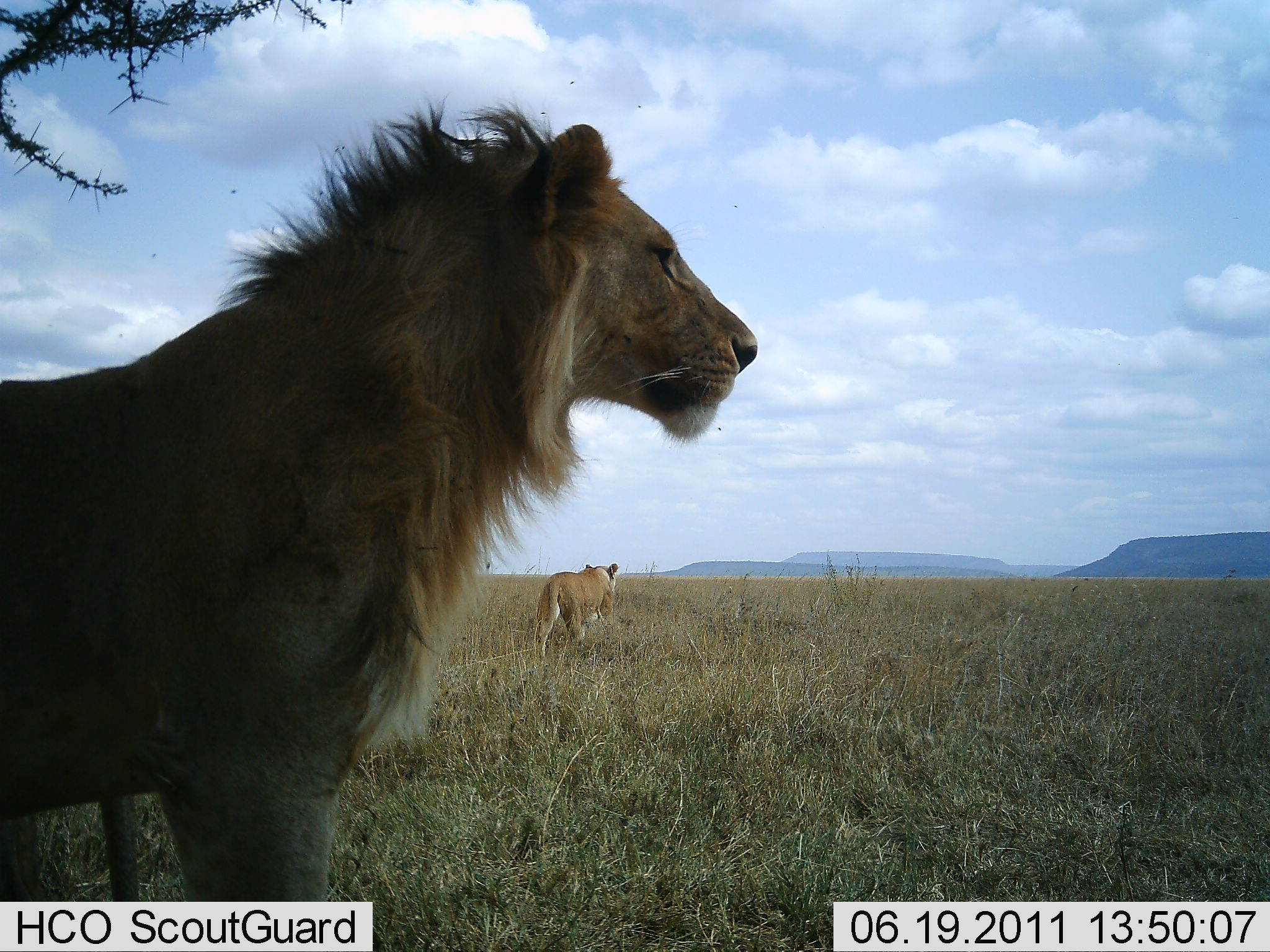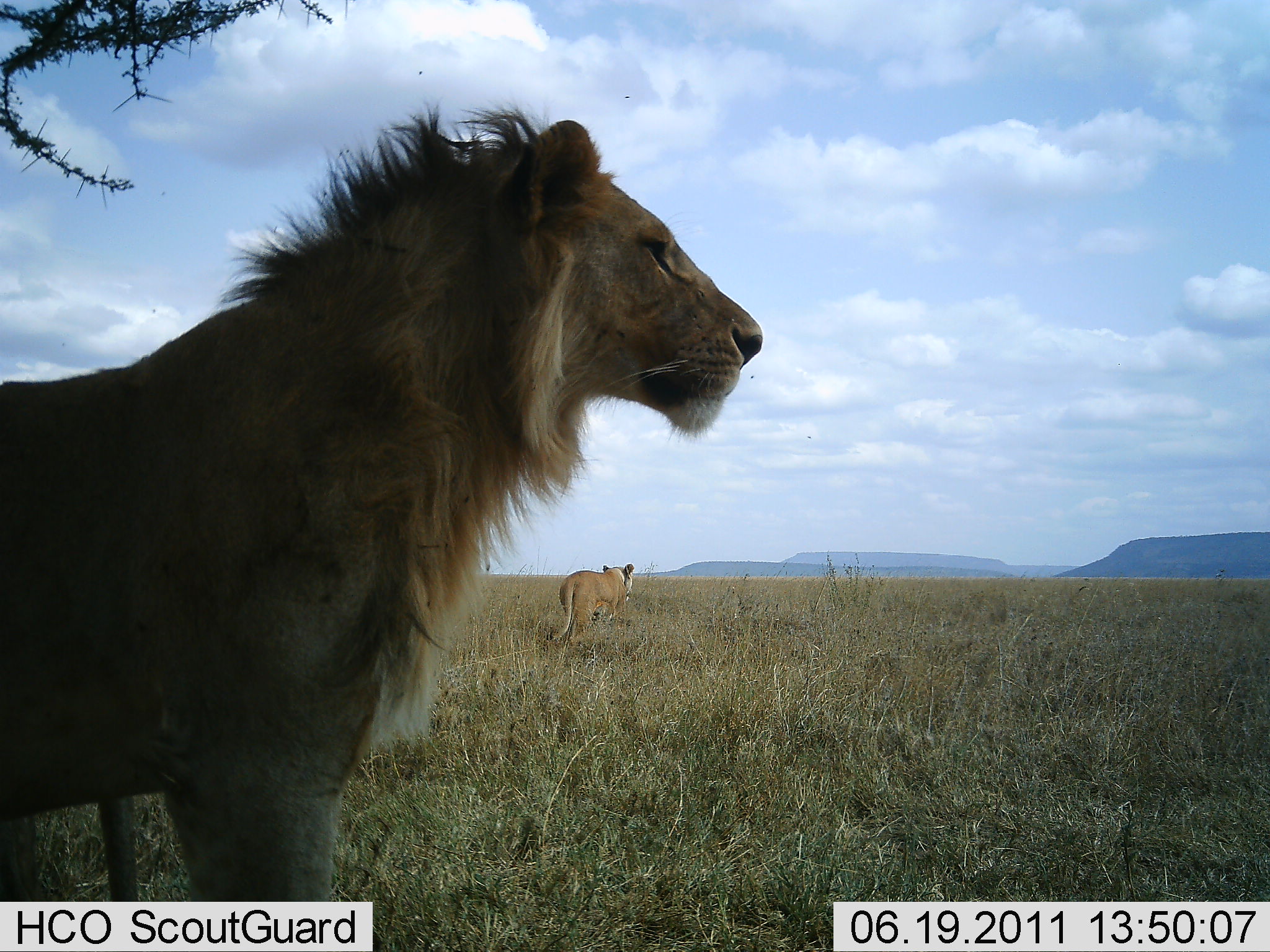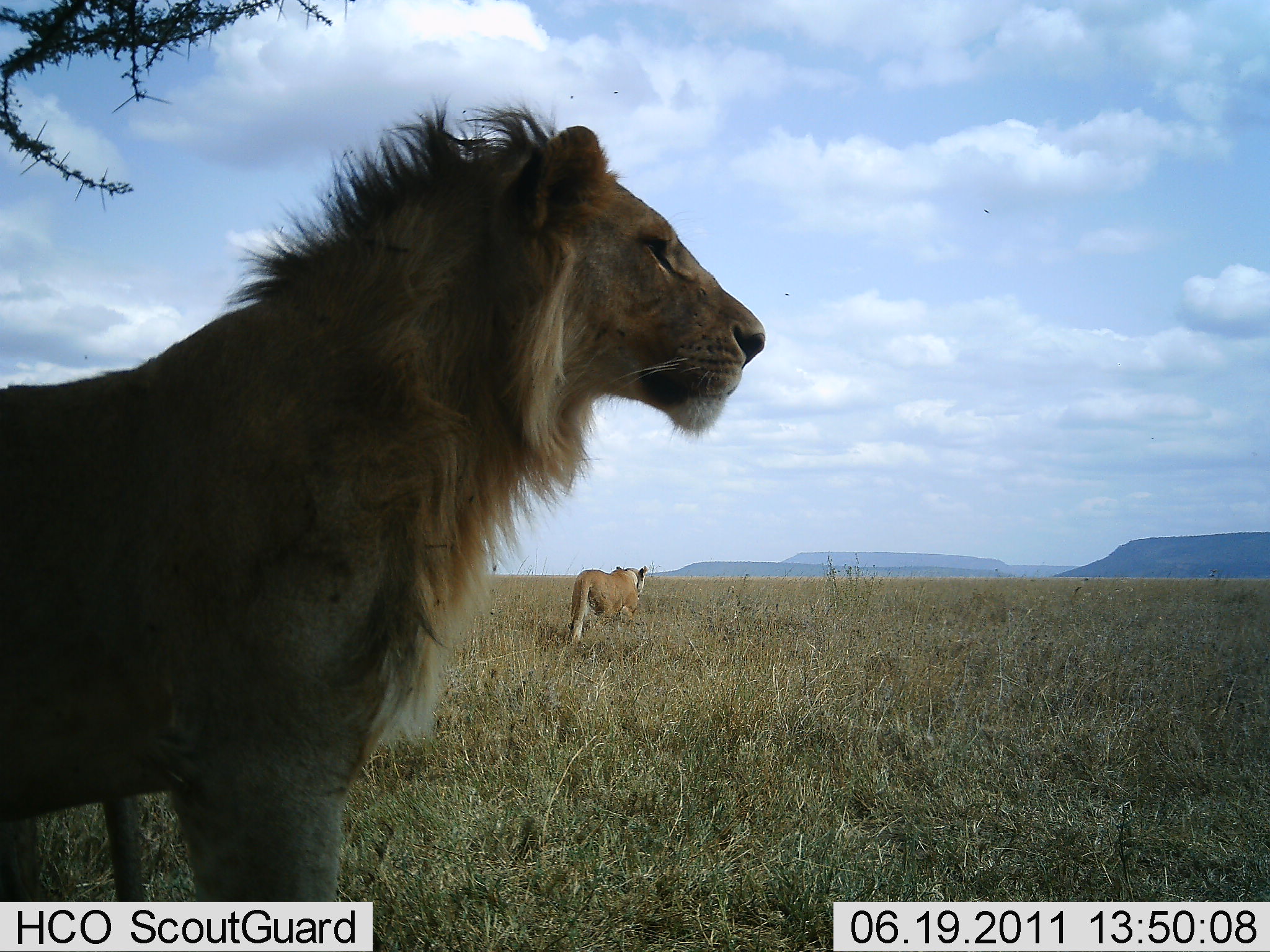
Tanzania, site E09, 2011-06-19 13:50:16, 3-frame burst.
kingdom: Animalia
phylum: Chordata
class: Mammalia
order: Carnivora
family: Felidae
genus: Panthera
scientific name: Panthera leo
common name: lion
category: lionfemale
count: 1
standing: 0%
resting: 0%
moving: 100%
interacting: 0%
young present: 0%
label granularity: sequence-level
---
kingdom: Animalia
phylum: Chordata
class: Mammalia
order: Carnivora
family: Felidae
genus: Panthera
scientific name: Panthera leo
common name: lion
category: lionmale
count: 1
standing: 100%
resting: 0%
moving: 0%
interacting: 0%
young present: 0%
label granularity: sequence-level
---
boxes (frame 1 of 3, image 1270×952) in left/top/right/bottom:
animal: 0/94/763/951; 531/562/624/654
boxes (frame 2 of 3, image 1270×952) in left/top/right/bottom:
animal: 0/98/763/901; 545/562/638/646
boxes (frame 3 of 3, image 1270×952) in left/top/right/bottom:
animal: 0/90/773/950; 565/557/648/645